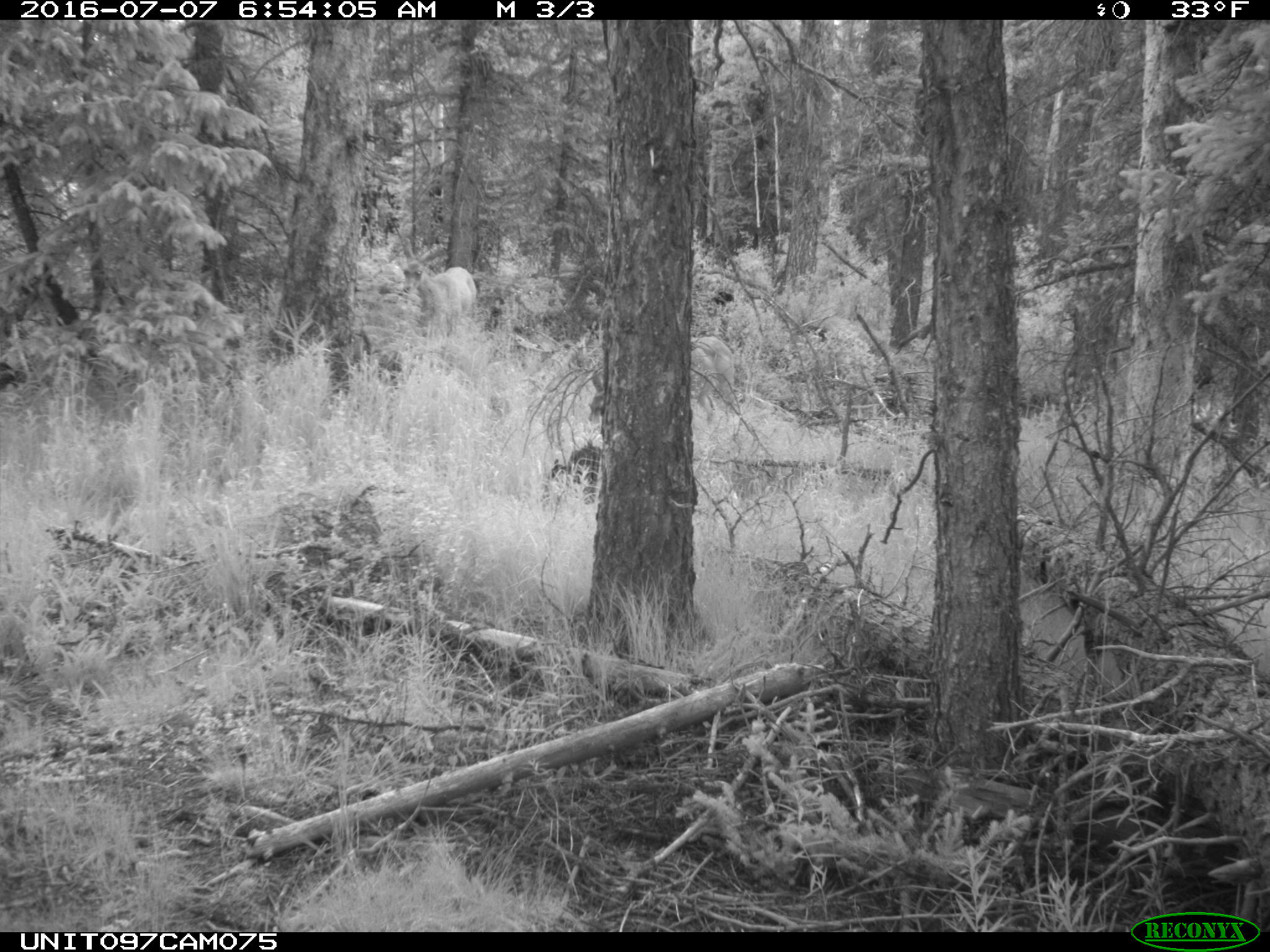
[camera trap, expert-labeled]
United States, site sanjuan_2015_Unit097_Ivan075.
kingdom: Animalia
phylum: Chordata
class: Mammalia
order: Artiodactyla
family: Cervidae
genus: Odocoileus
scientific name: Odocoileus hemionus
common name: mule deer